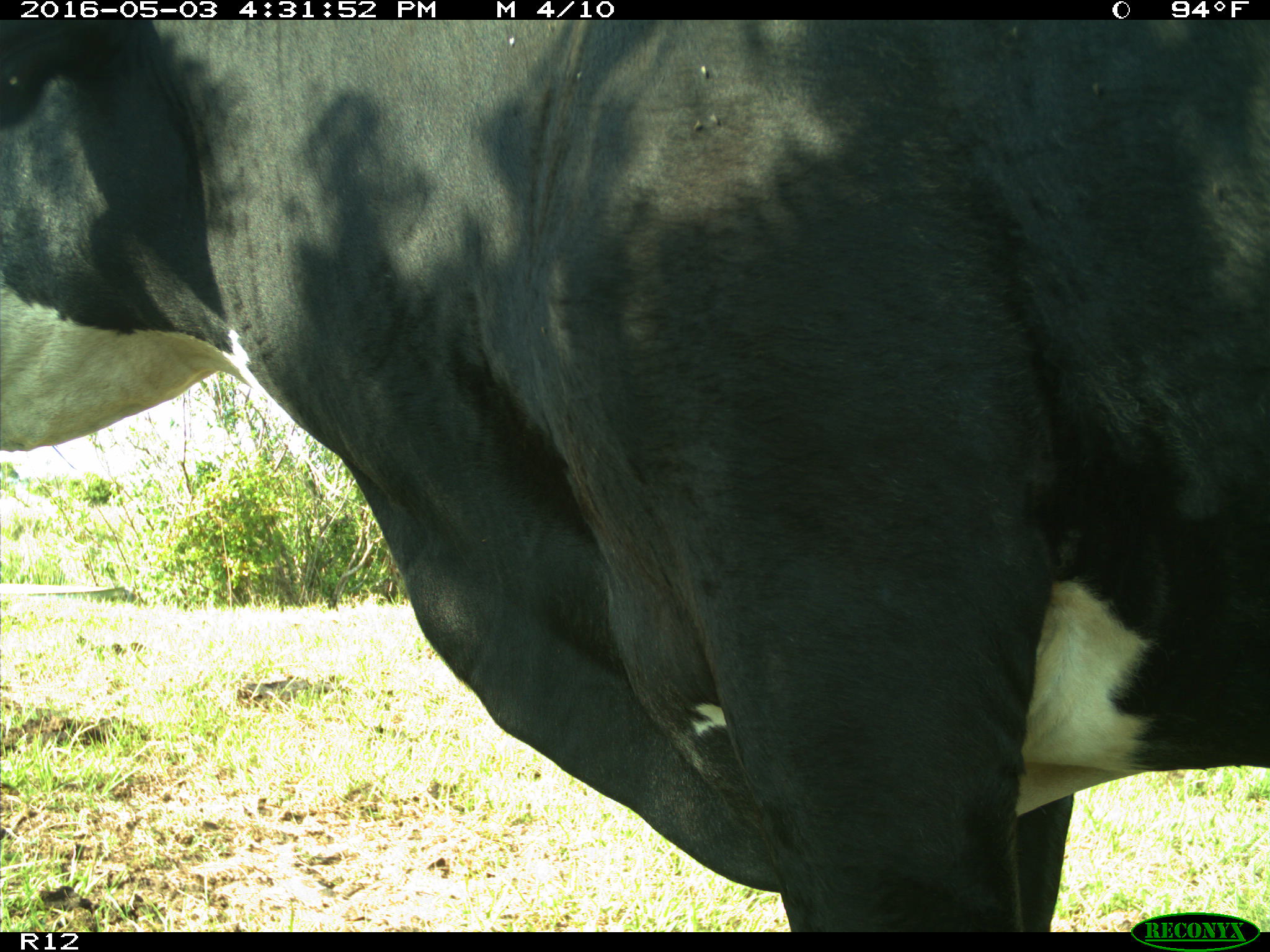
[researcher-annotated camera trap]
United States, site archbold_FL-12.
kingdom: Animalia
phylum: Chordata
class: Mammalia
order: Artiodactyla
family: Bovidae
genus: Bos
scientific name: Bos taurus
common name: domestic cow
Bos taurus (domestic cow).